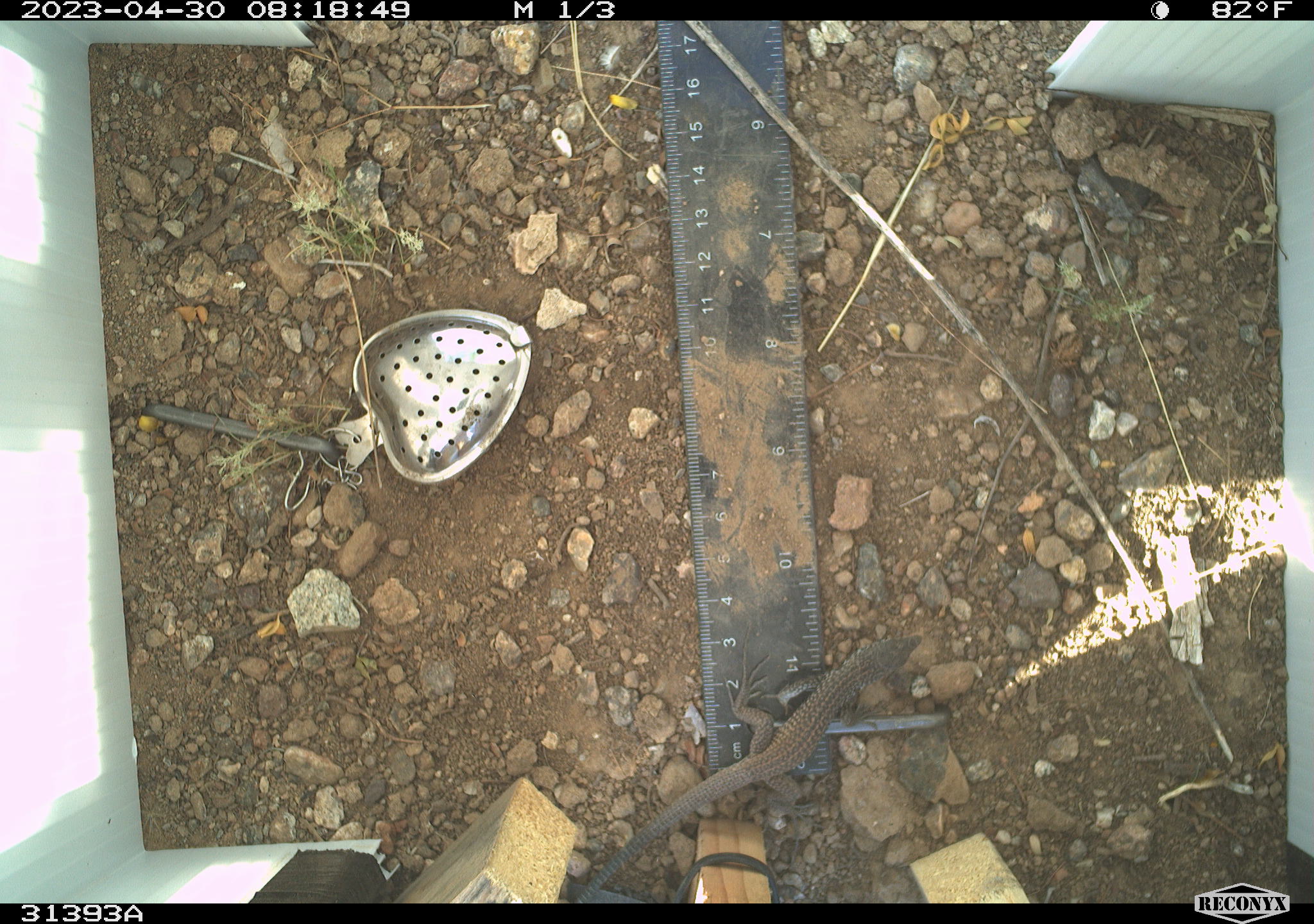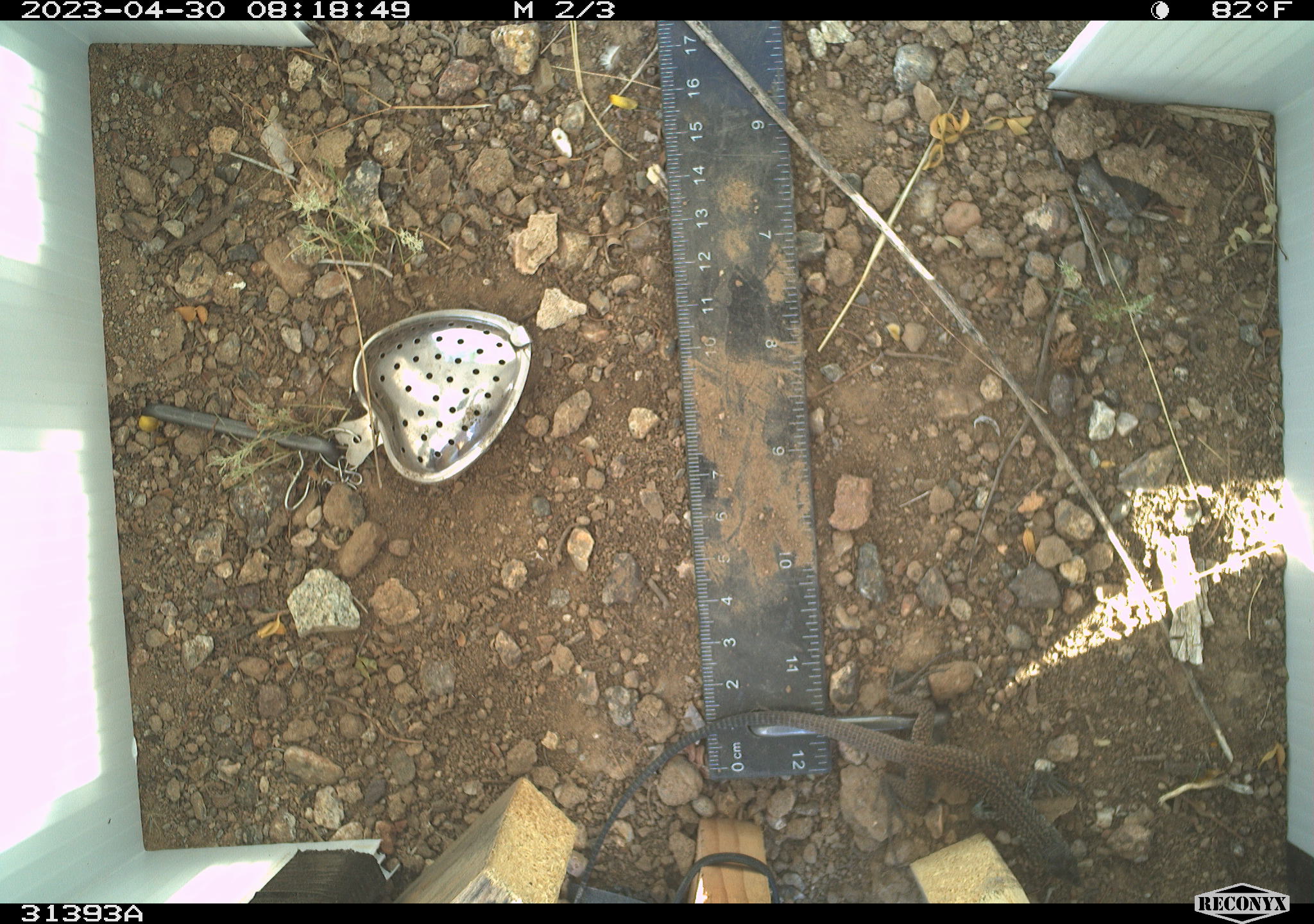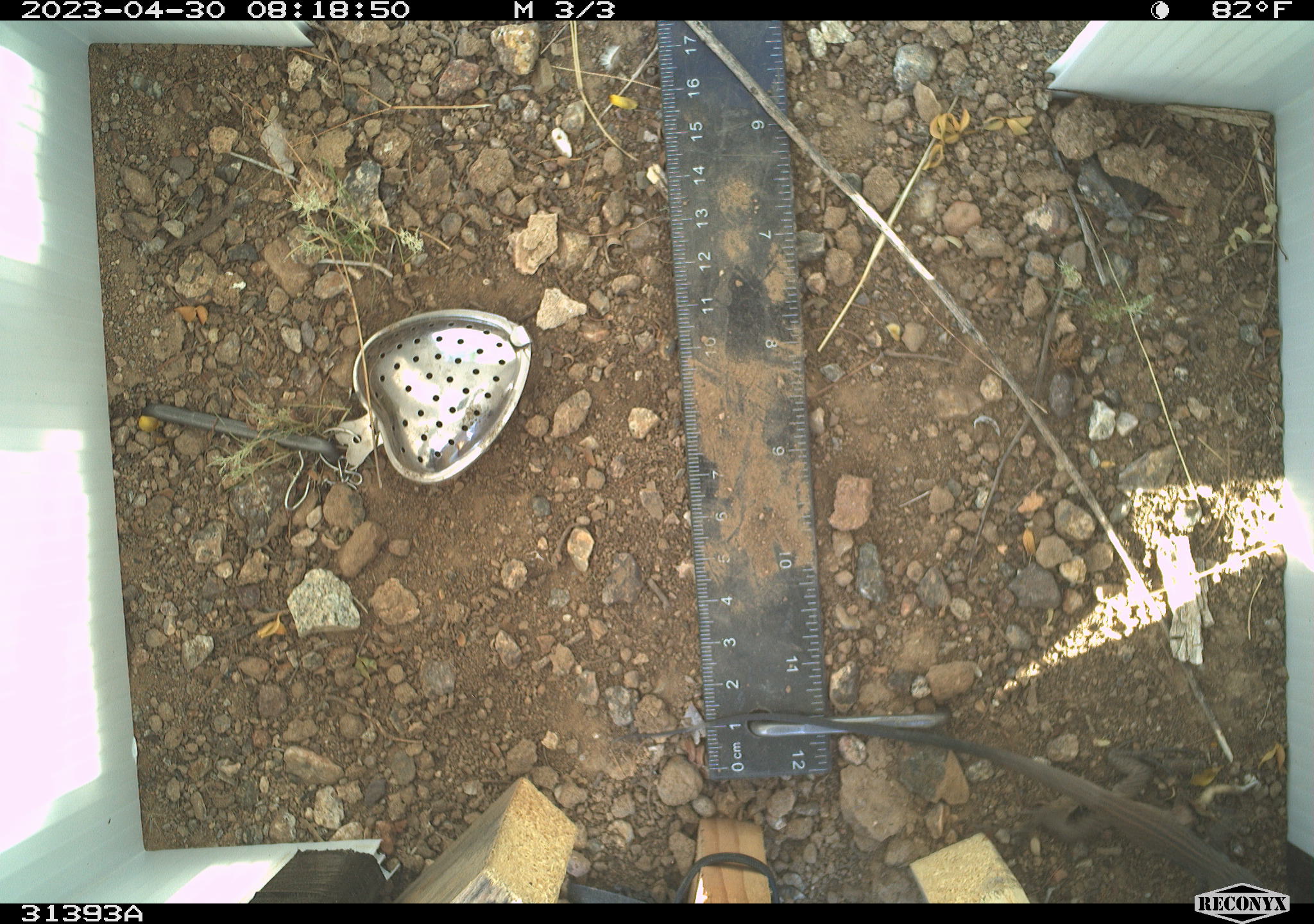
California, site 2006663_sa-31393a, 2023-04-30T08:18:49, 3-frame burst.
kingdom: Animalia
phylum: Chordata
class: Reptilia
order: Squamata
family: Teiidae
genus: Aspidoscelis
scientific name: Aspidoscelis tigris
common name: western whiptail